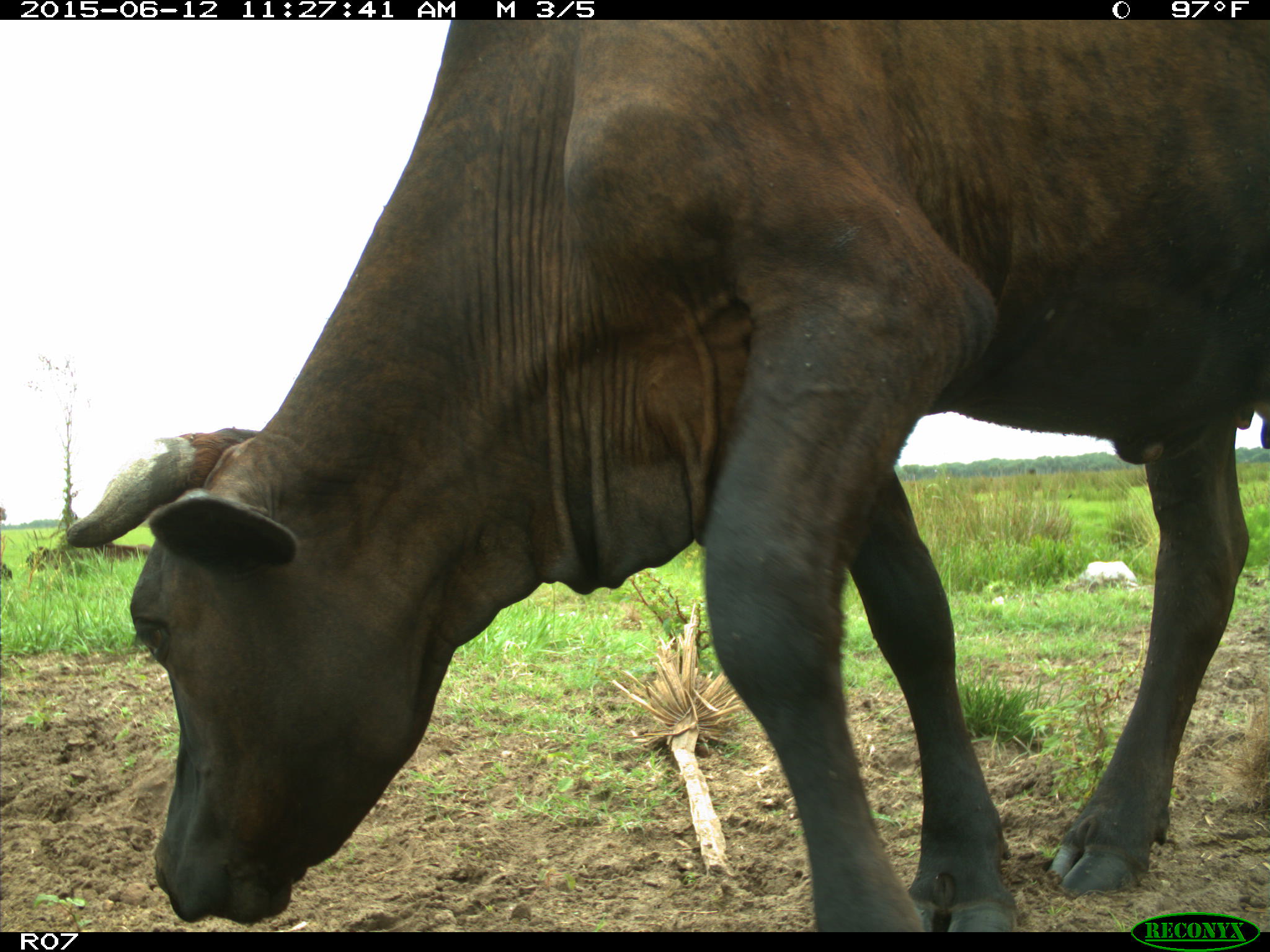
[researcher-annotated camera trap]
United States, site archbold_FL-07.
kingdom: Animalia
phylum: Chordata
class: Mammalia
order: Artiodactyla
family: Bovidae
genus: Bos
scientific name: Bos taurus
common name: domestic cow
Bos taurus (domestic cow).